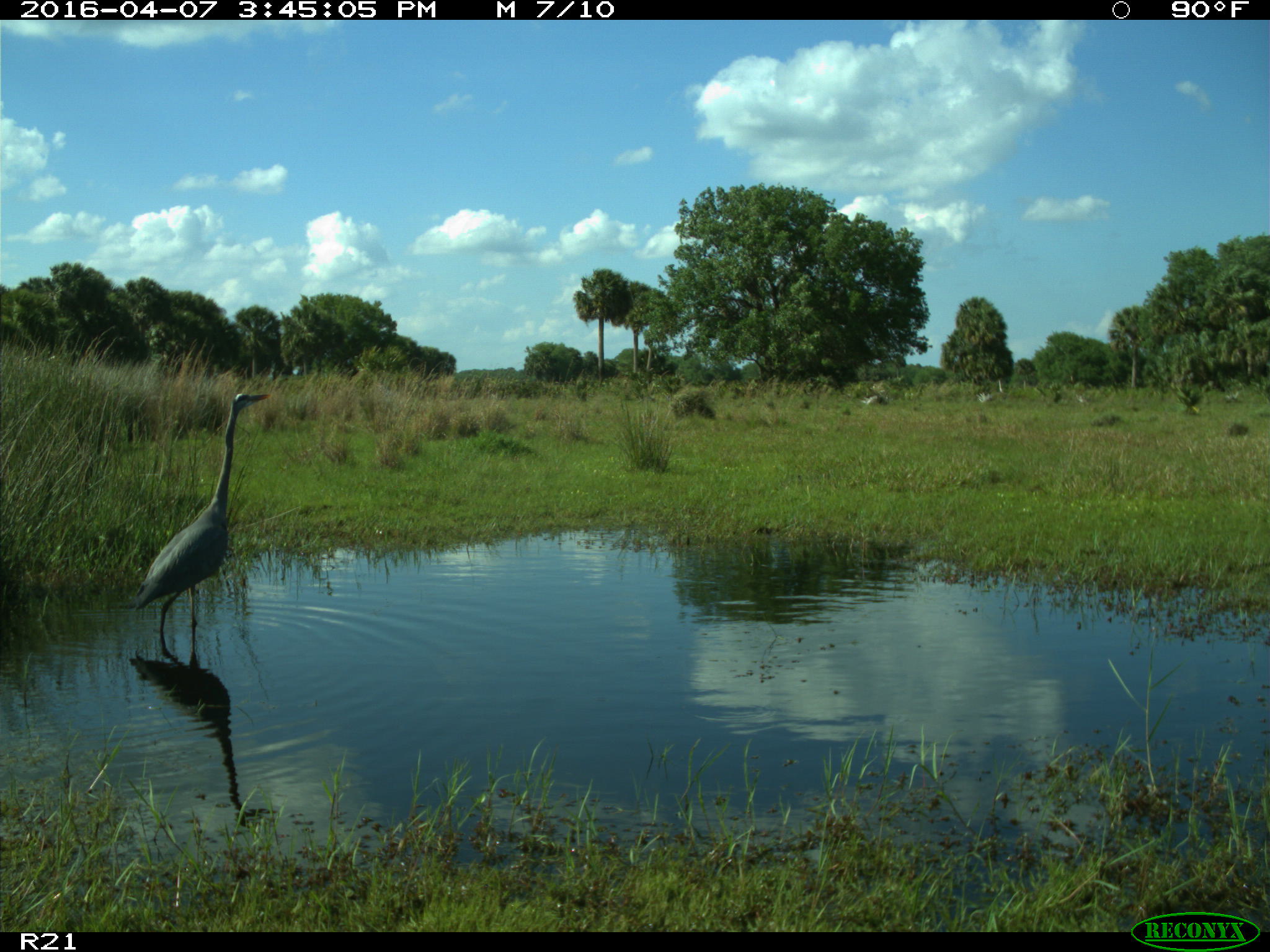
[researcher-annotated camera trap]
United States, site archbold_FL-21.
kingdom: Animalia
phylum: Chordata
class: Aves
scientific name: Aves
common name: birds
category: unidentified bird